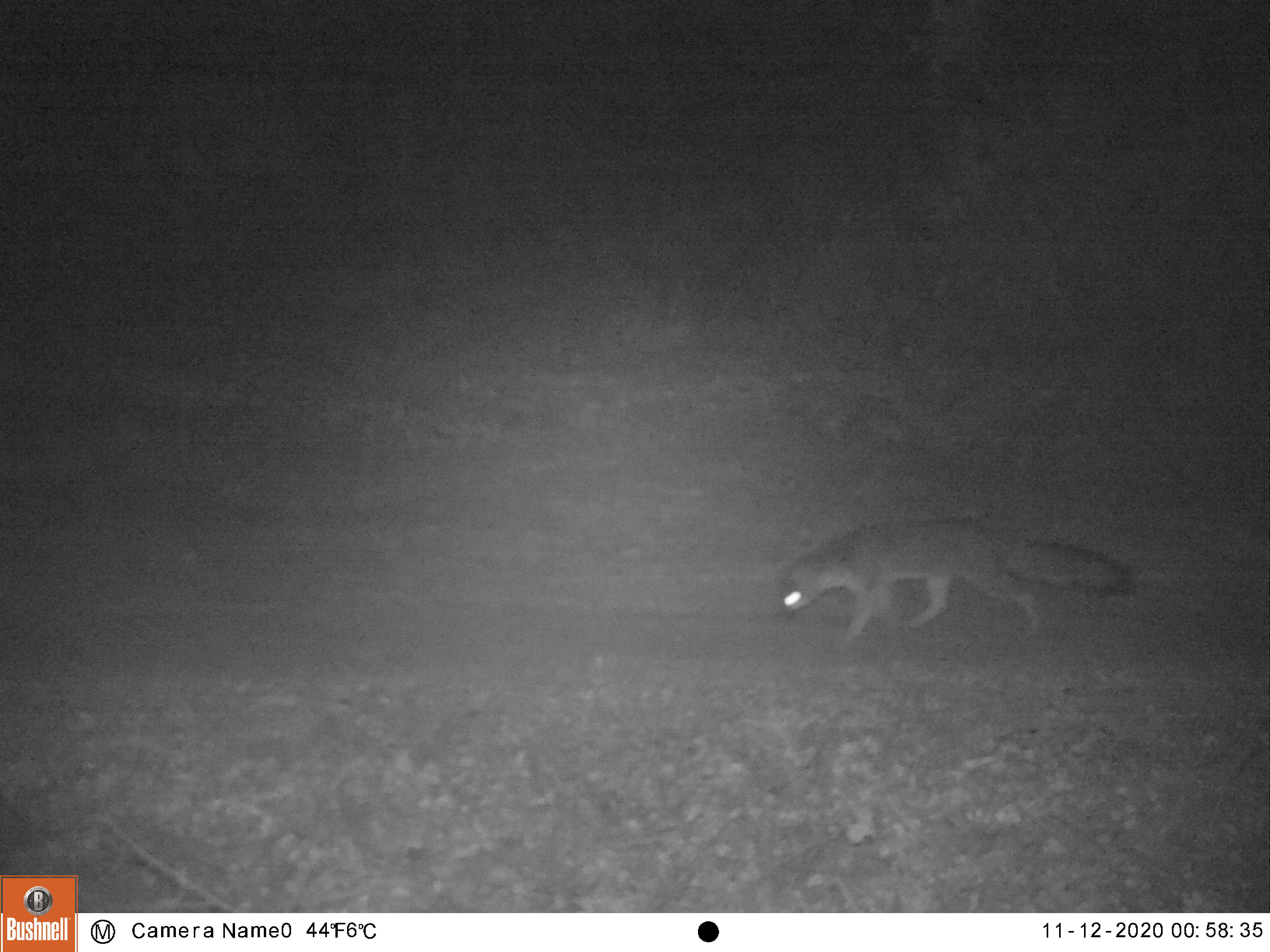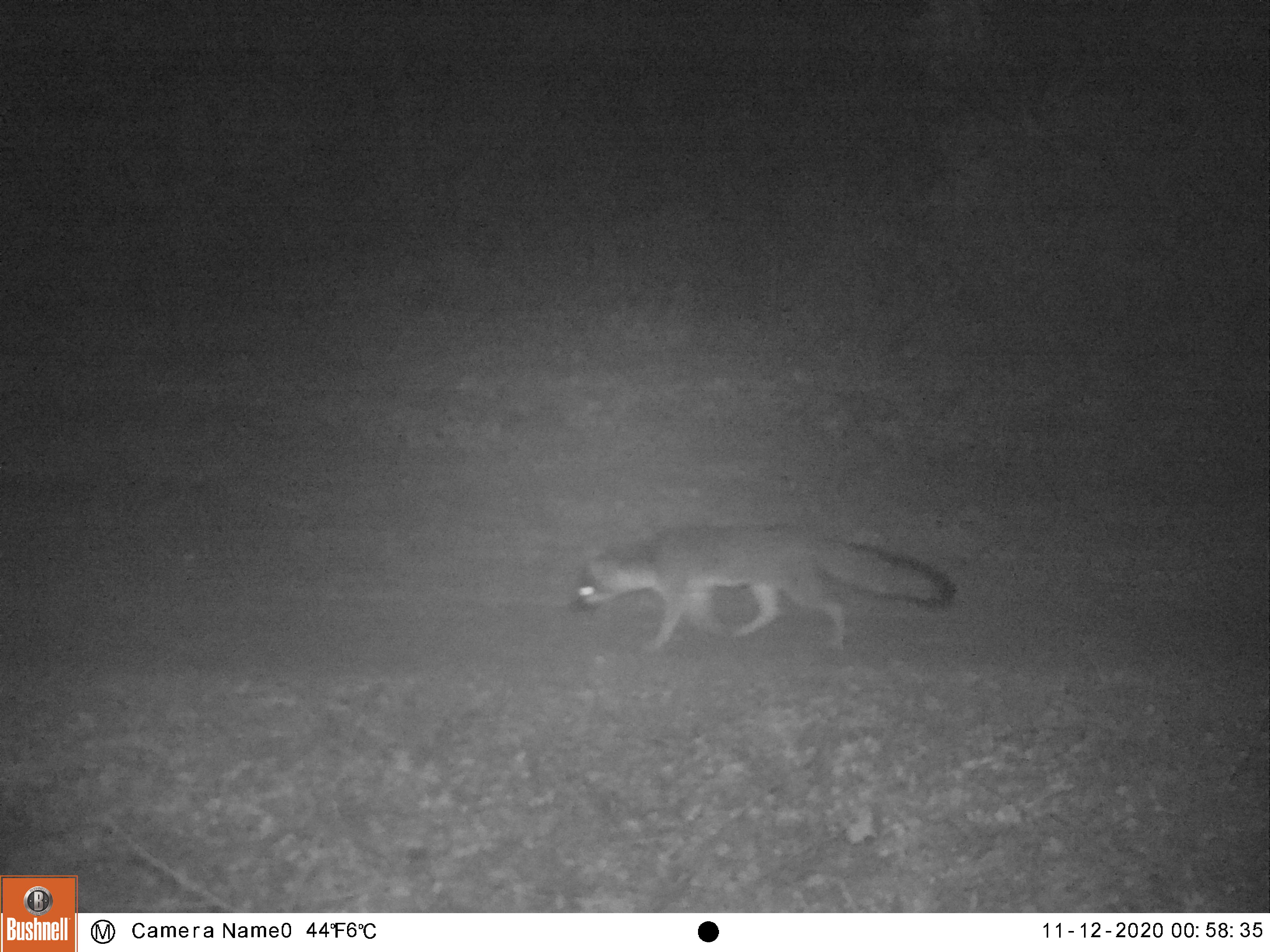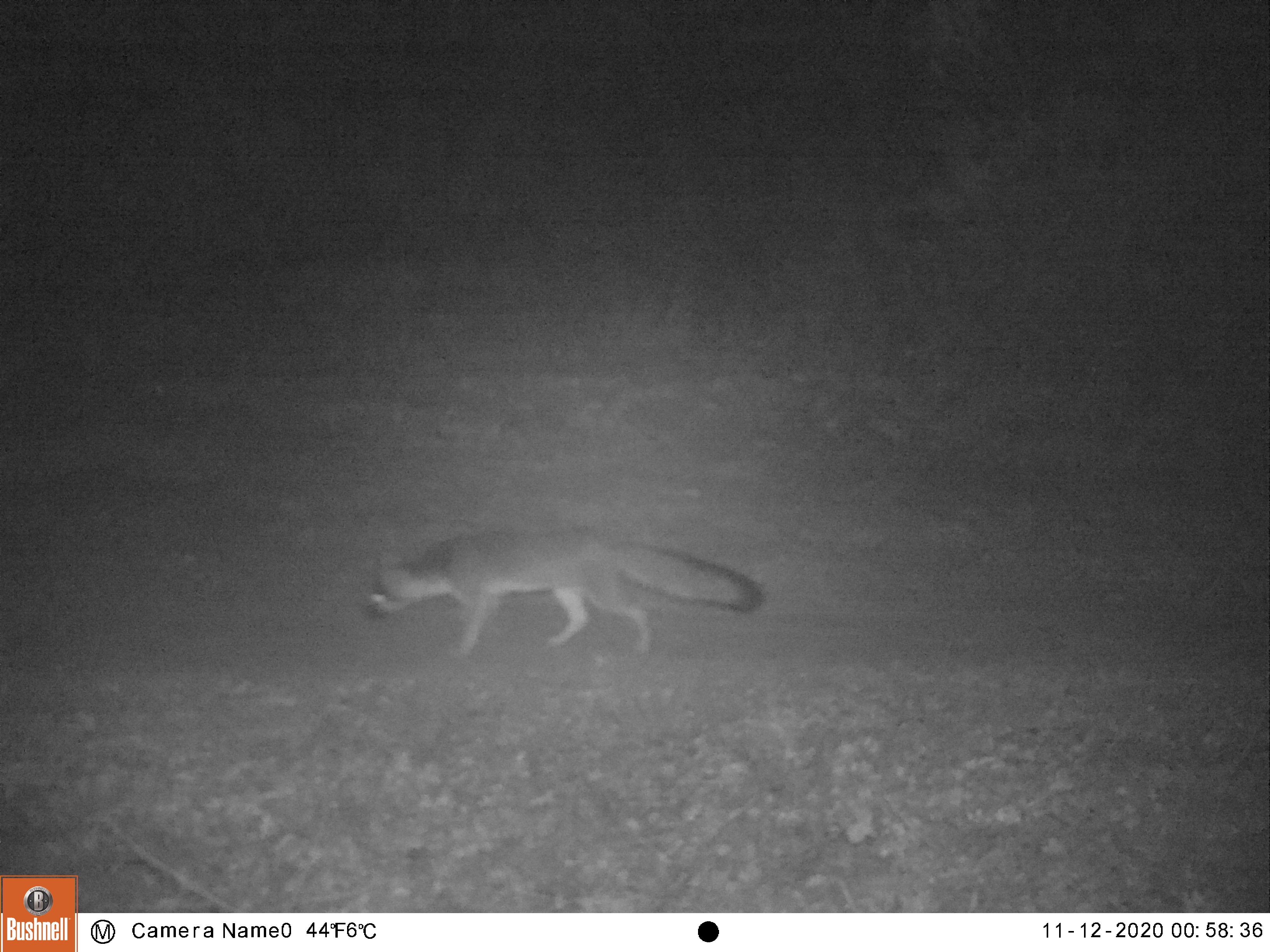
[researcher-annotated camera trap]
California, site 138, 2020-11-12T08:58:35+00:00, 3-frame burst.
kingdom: Animalia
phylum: Chordata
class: Mammalia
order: Carnivora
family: Canidae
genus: Urocyon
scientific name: Urocyon cinereoargenteus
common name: gray fox